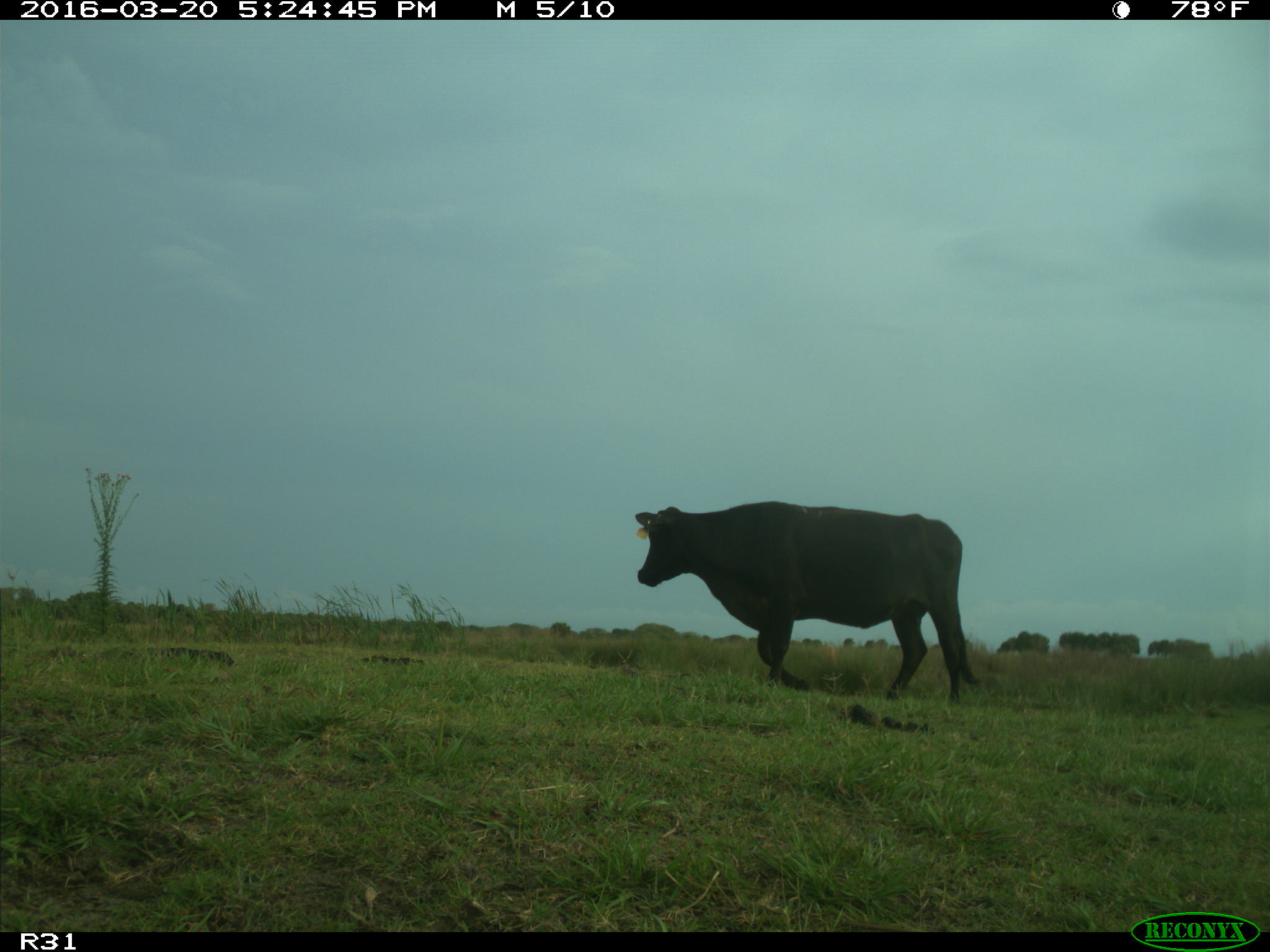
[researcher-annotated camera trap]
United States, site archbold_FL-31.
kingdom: Animalia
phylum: Chordata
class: Mammalia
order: Artiodactyla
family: Bovidae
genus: Bos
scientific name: Bos taurus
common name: domestic cow